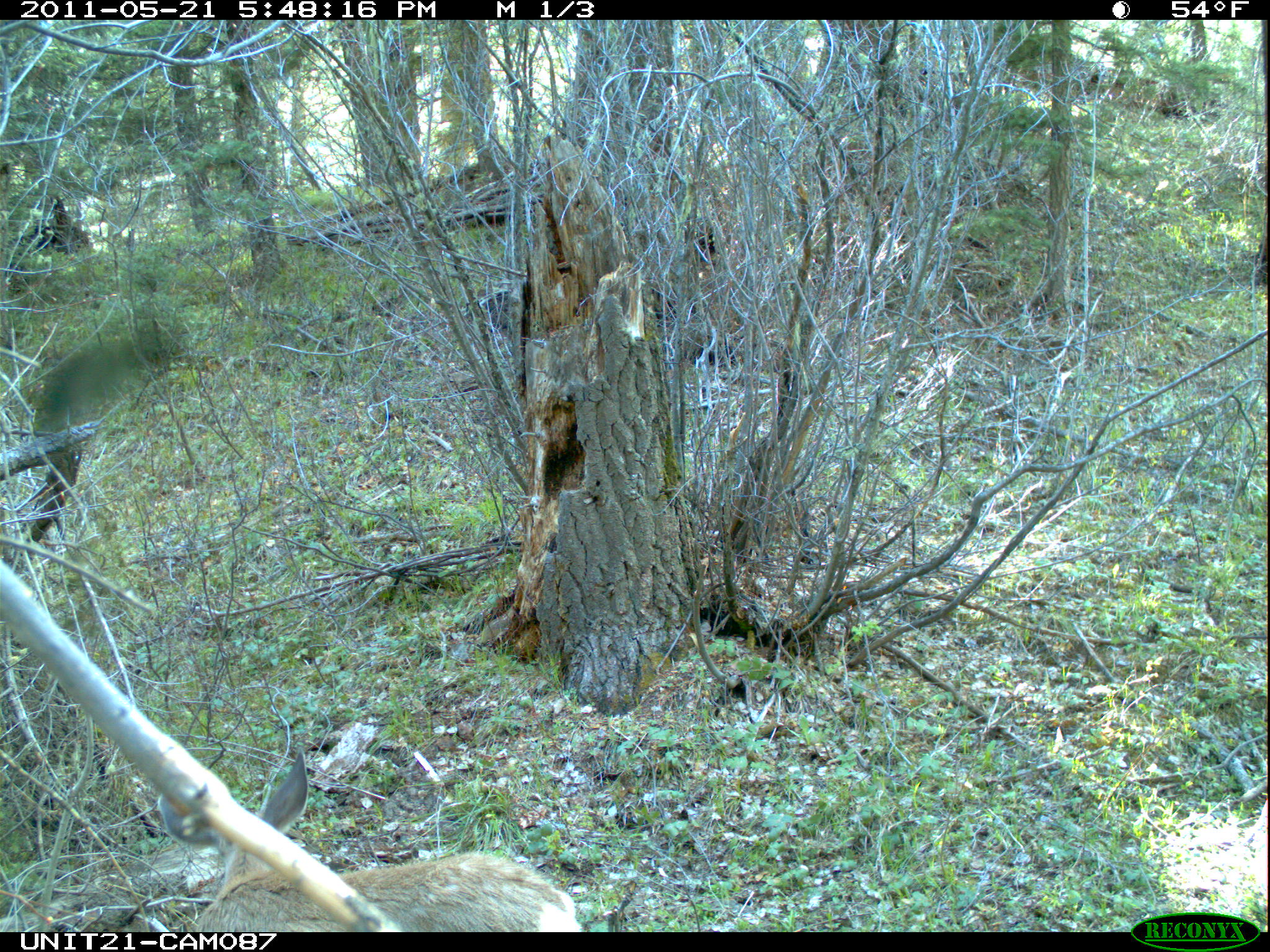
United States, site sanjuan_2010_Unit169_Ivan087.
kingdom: Animalia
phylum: Chordata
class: Mammalia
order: Artiodactyla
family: Cervidae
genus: Odocoileus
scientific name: Odocoileus hemionus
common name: mule deer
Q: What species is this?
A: Odocoileus hemionus (mule deer).